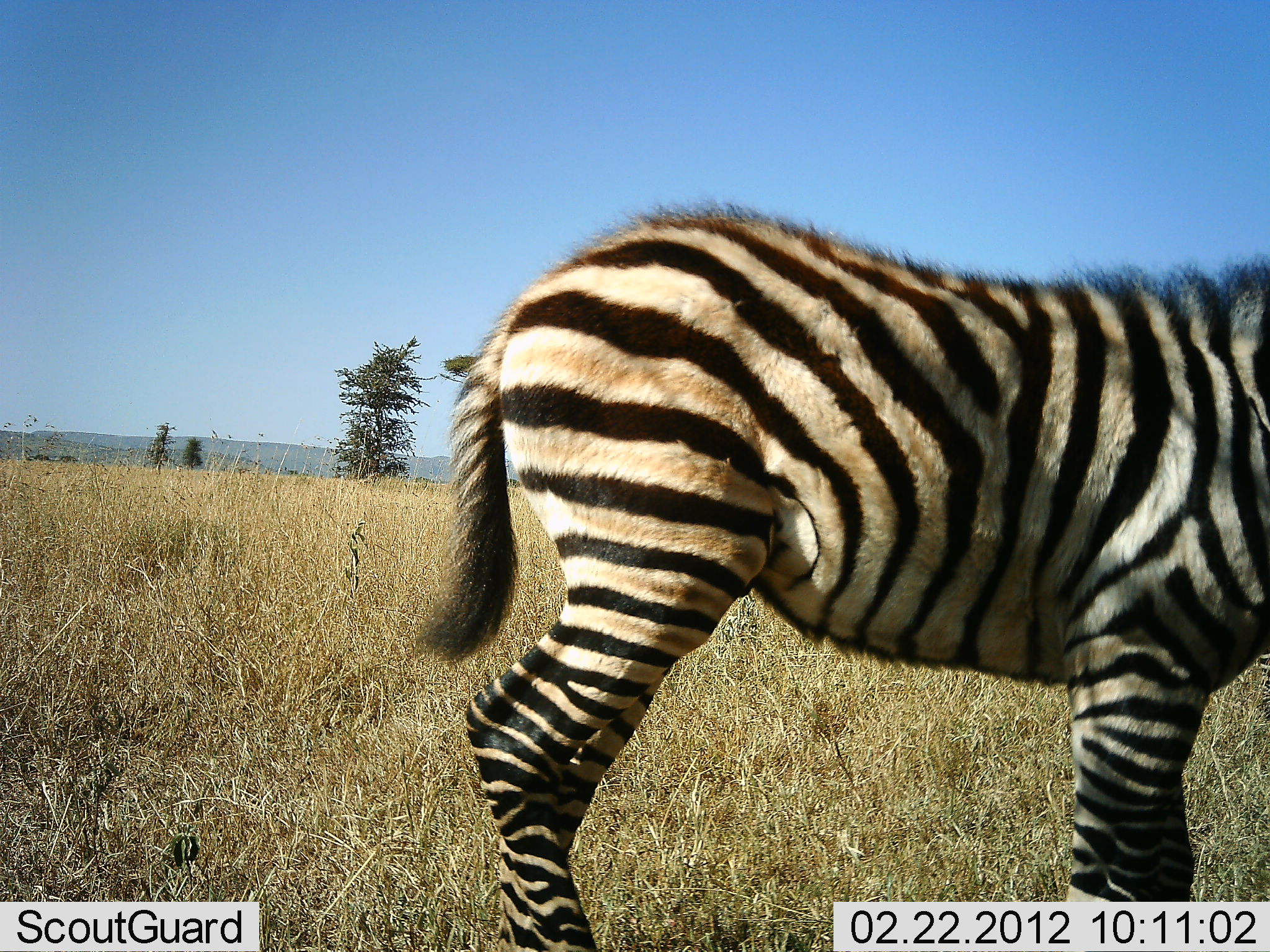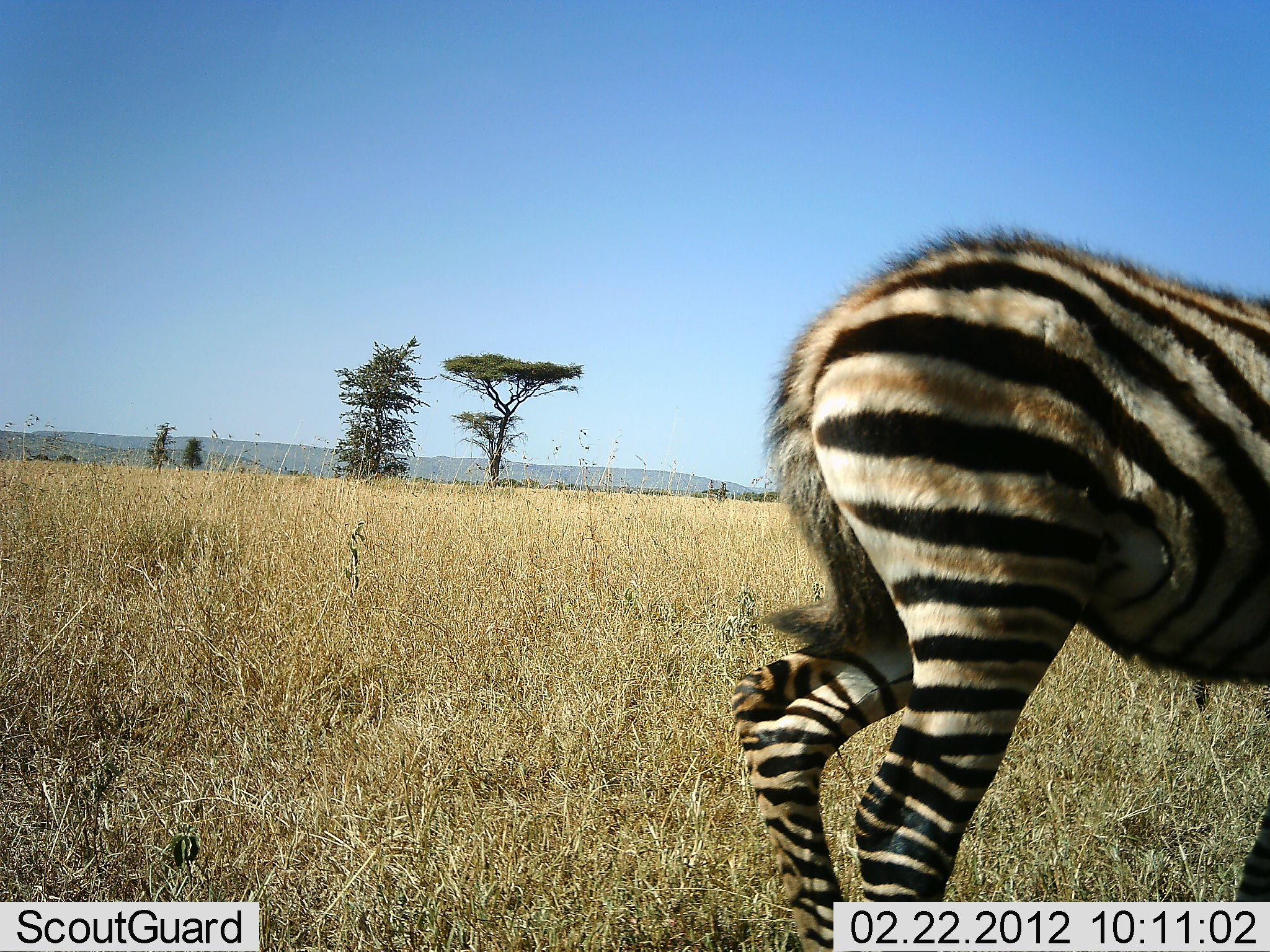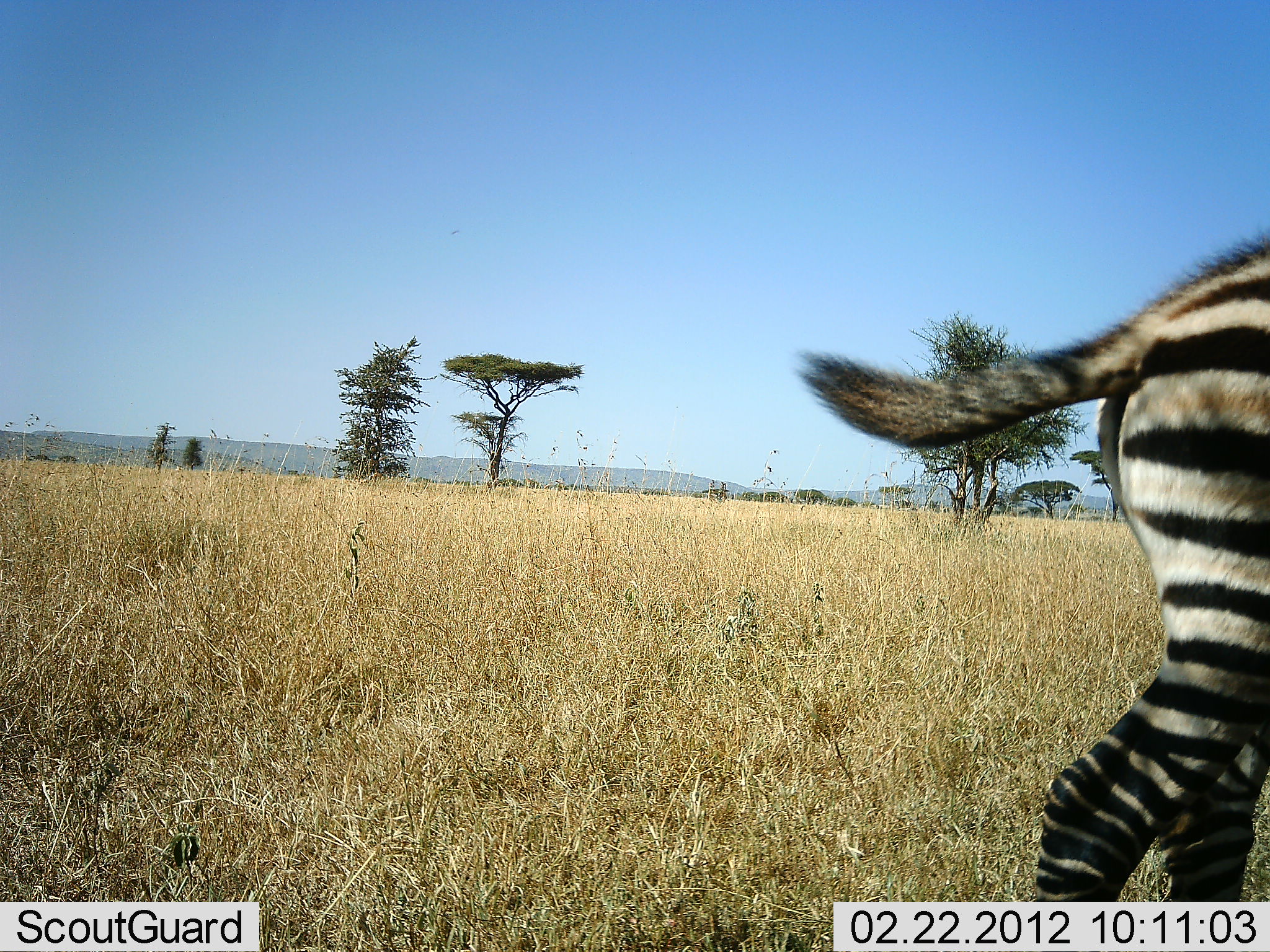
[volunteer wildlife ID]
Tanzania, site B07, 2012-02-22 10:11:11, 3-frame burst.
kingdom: Animalia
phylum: Chordata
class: Mammalia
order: Perissodactyla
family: Equidae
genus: Equus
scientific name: Equus quagga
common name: plains zebra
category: zebra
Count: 1.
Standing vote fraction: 8%.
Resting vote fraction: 0%.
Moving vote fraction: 100%.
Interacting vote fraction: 0%.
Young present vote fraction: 38%.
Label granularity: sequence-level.